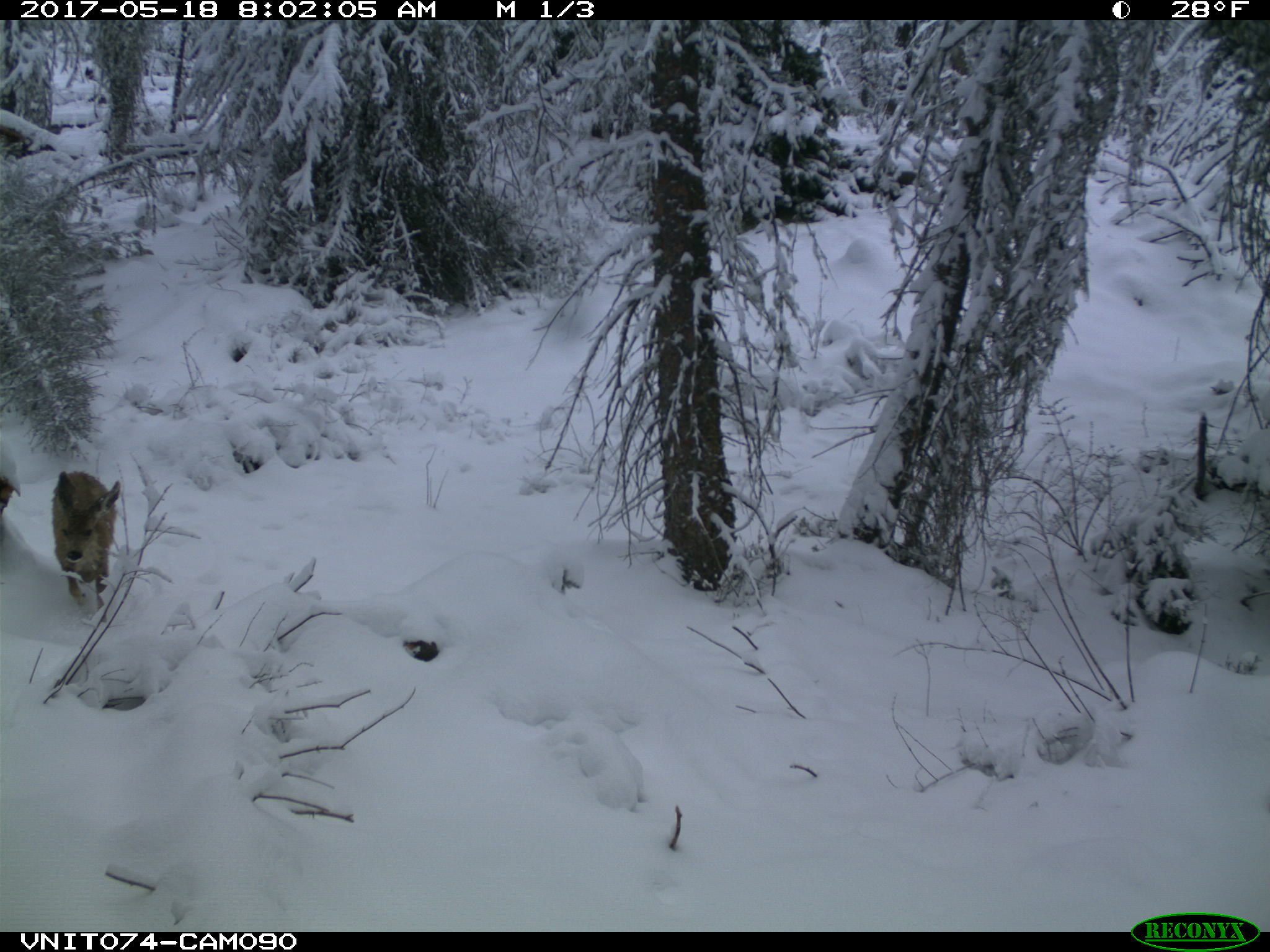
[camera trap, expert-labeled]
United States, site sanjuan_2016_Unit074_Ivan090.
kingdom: Animalia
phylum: Chordata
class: Mammalia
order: Artiodactyla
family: Cervidae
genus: Odocoileus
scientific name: Odocoileus hemionus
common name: mule deer